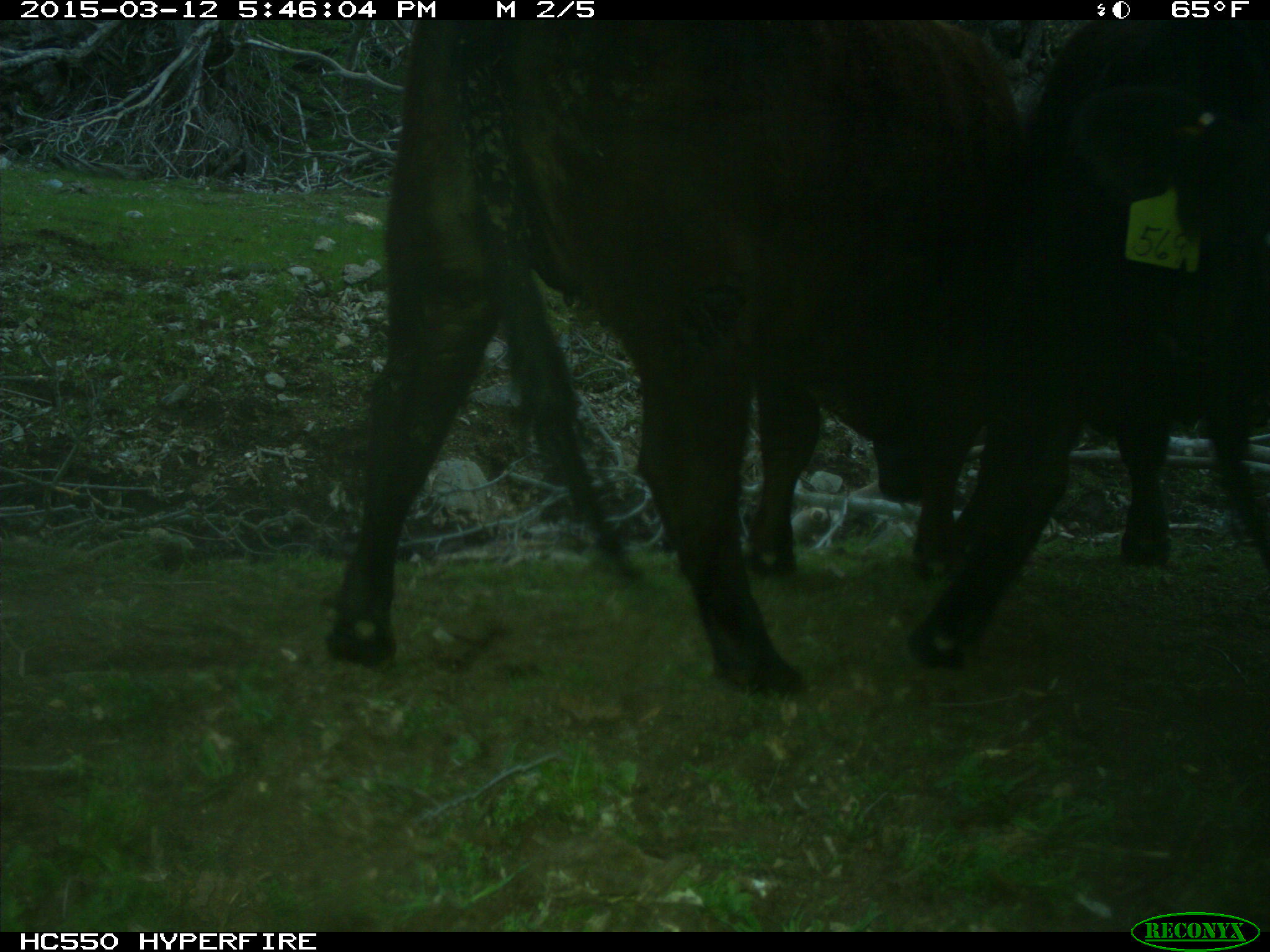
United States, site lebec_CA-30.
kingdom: Animalia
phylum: Chordata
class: Mammalia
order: Artiodactyla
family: Bovidae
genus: Bos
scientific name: Bos taurus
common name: domestic cow